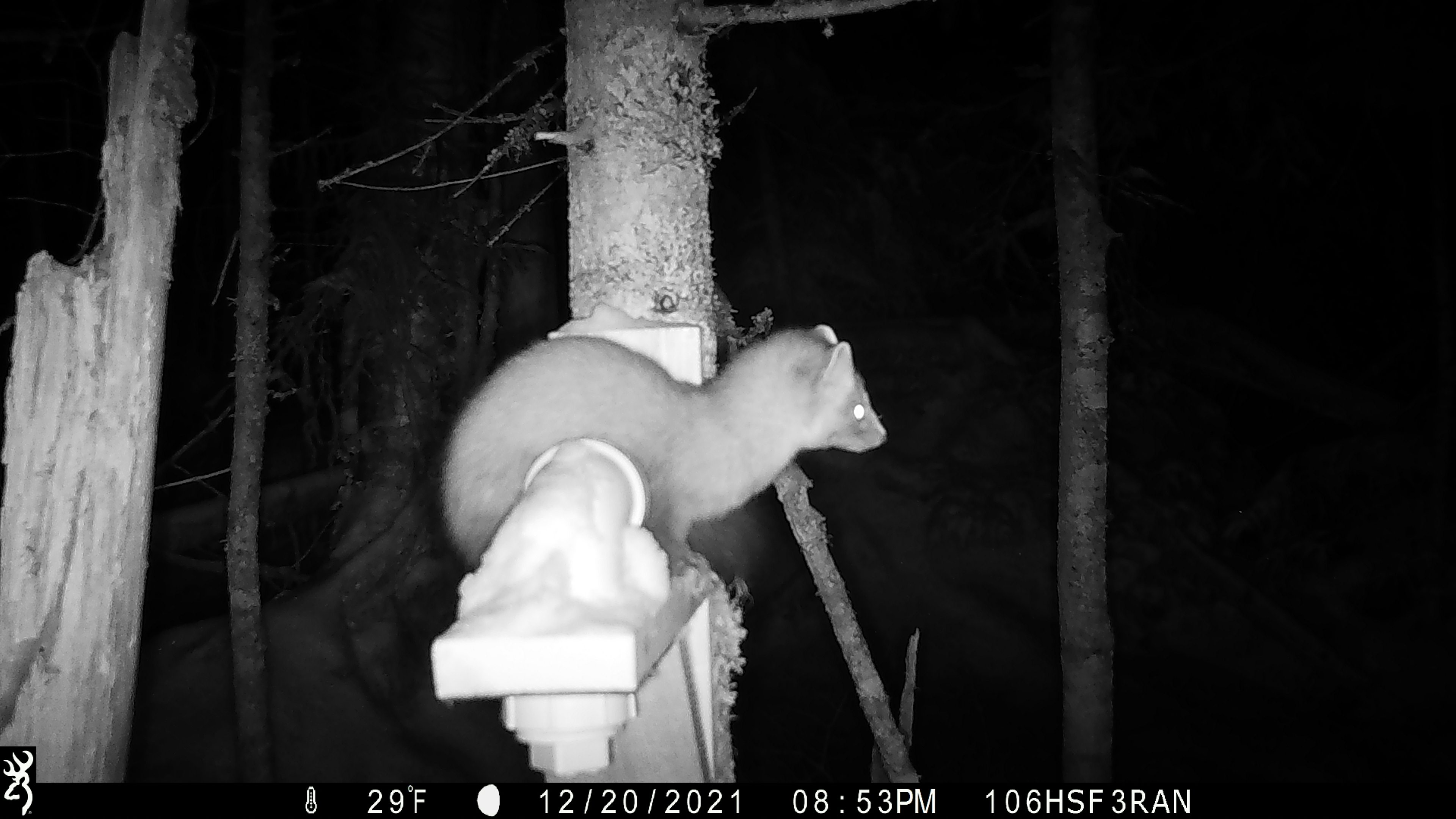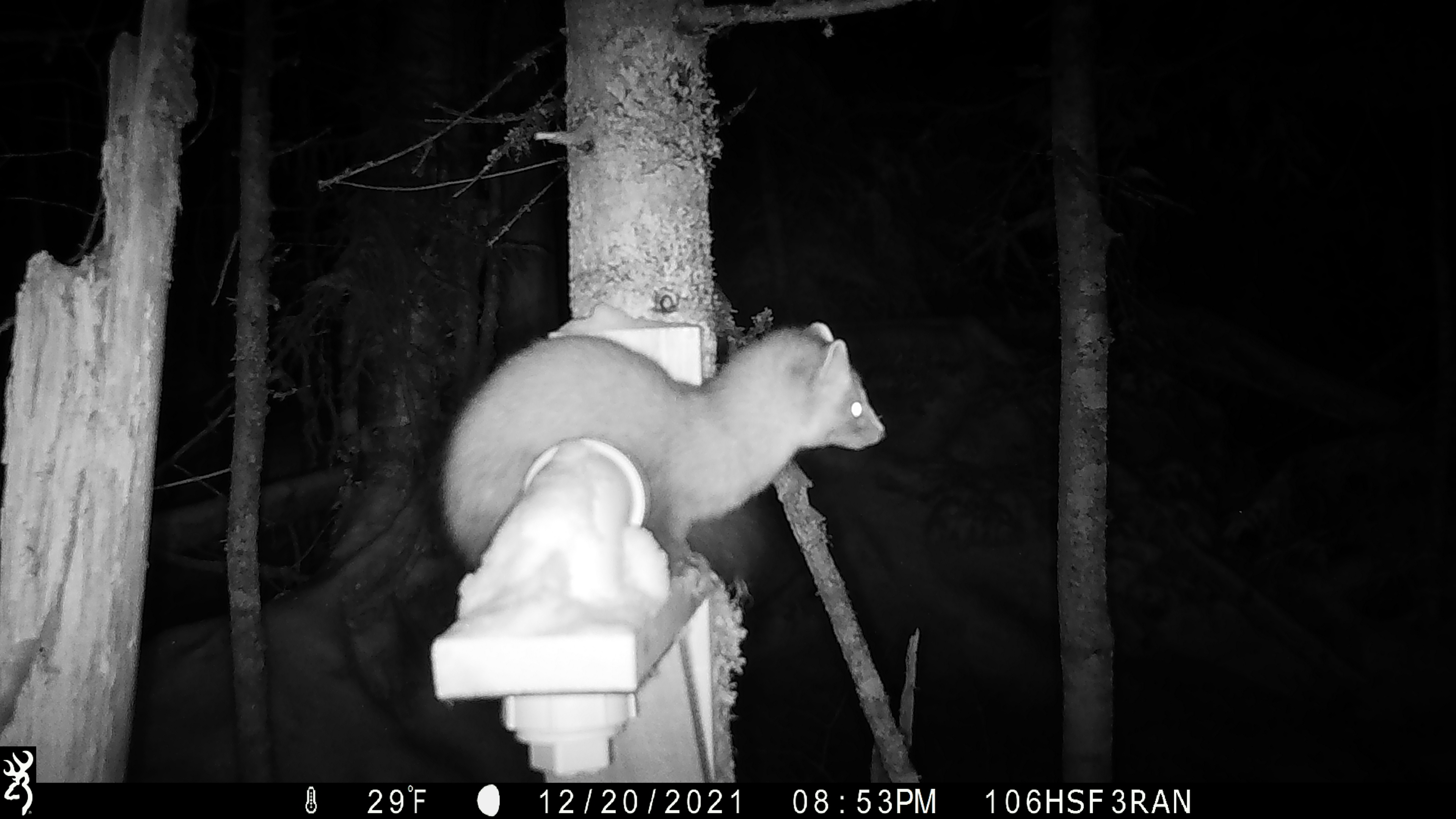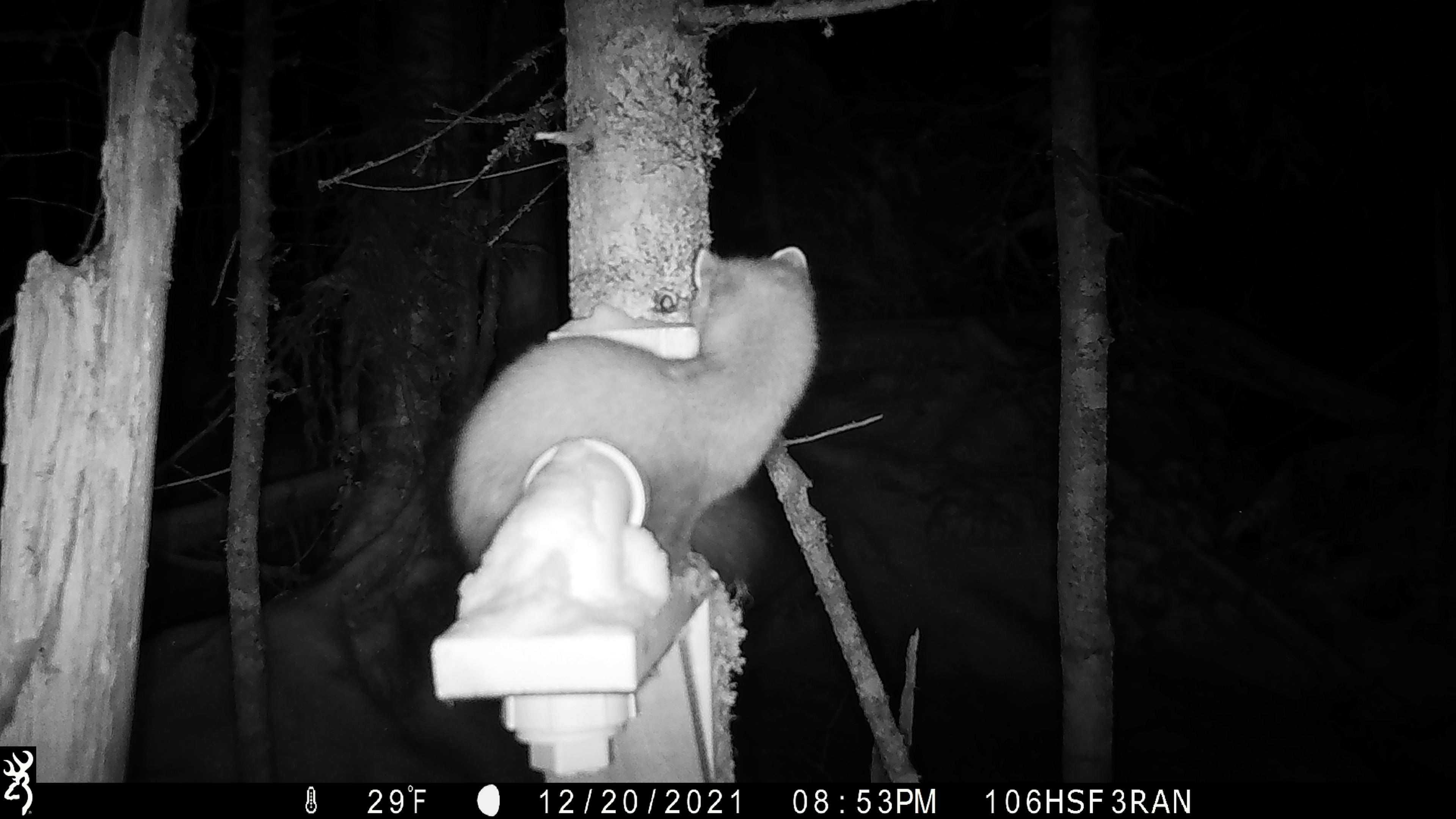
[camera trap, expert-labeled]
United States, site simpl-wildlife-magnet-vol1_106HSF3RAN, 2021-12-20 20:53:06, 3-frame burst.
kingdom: Animalia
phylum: Chordata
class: Mammalia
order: Carnivora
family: Mustelidae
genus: Martes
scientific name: Martes americana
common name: american marten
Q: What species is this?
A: American marten (Martes americana).